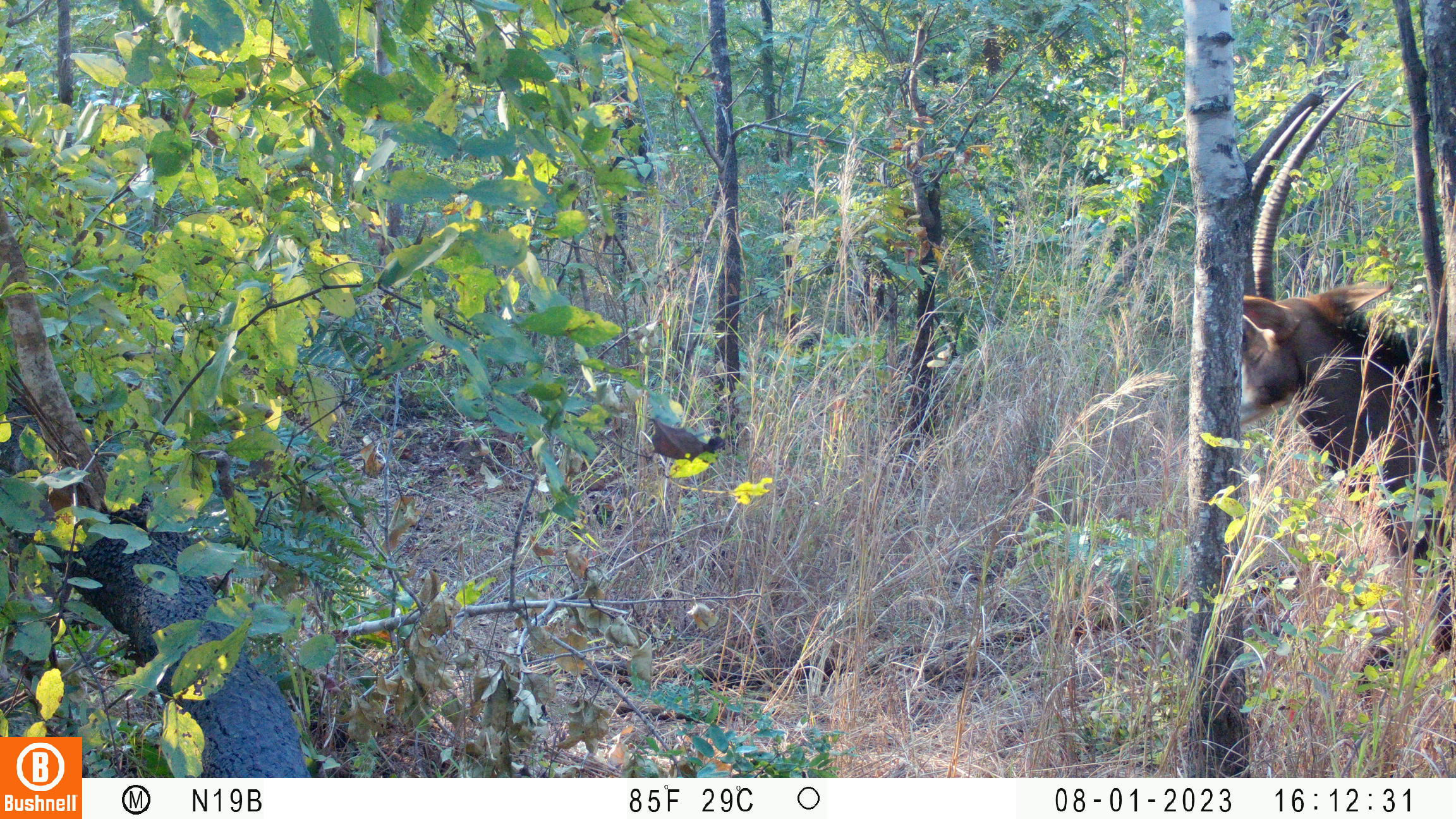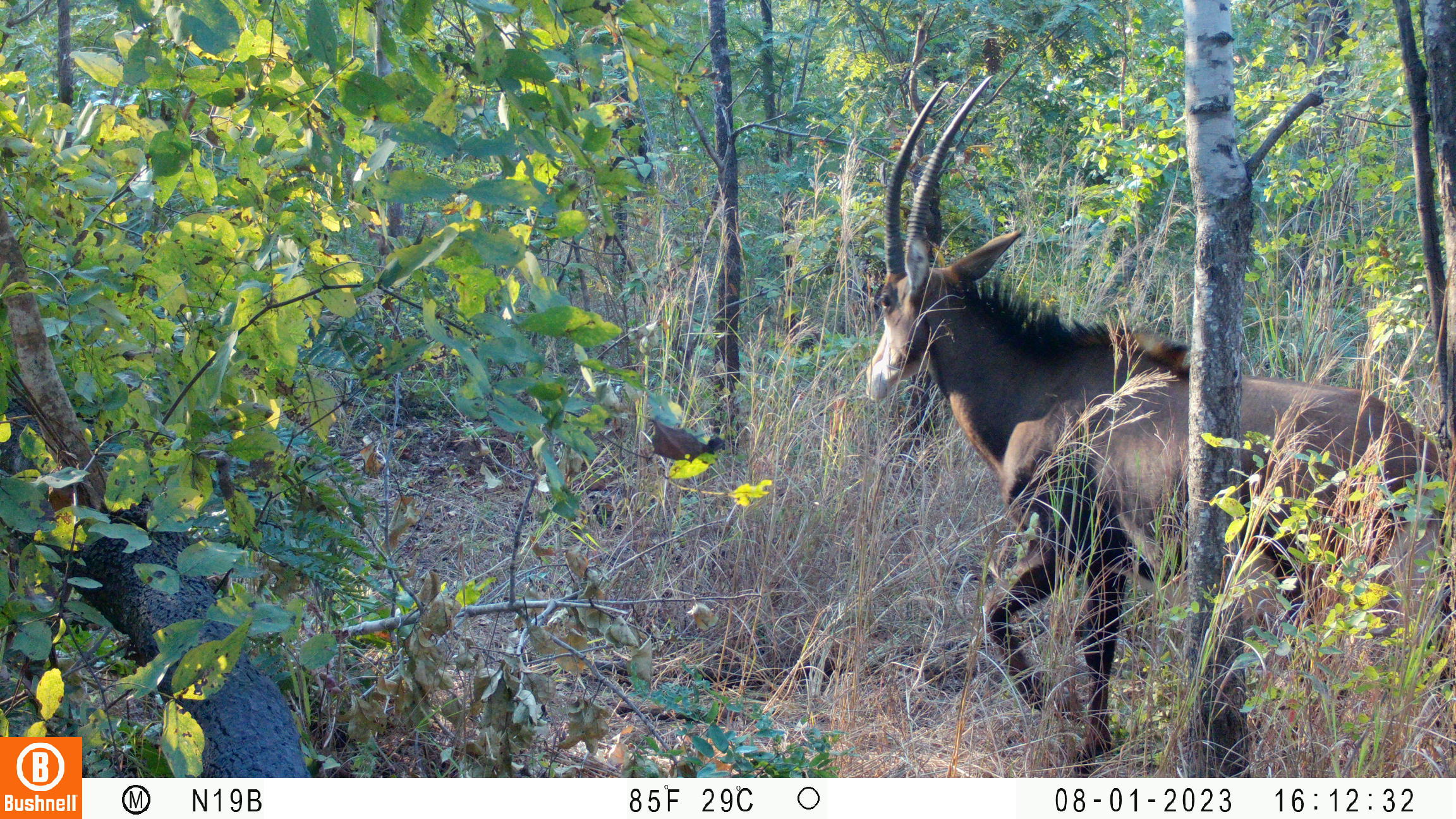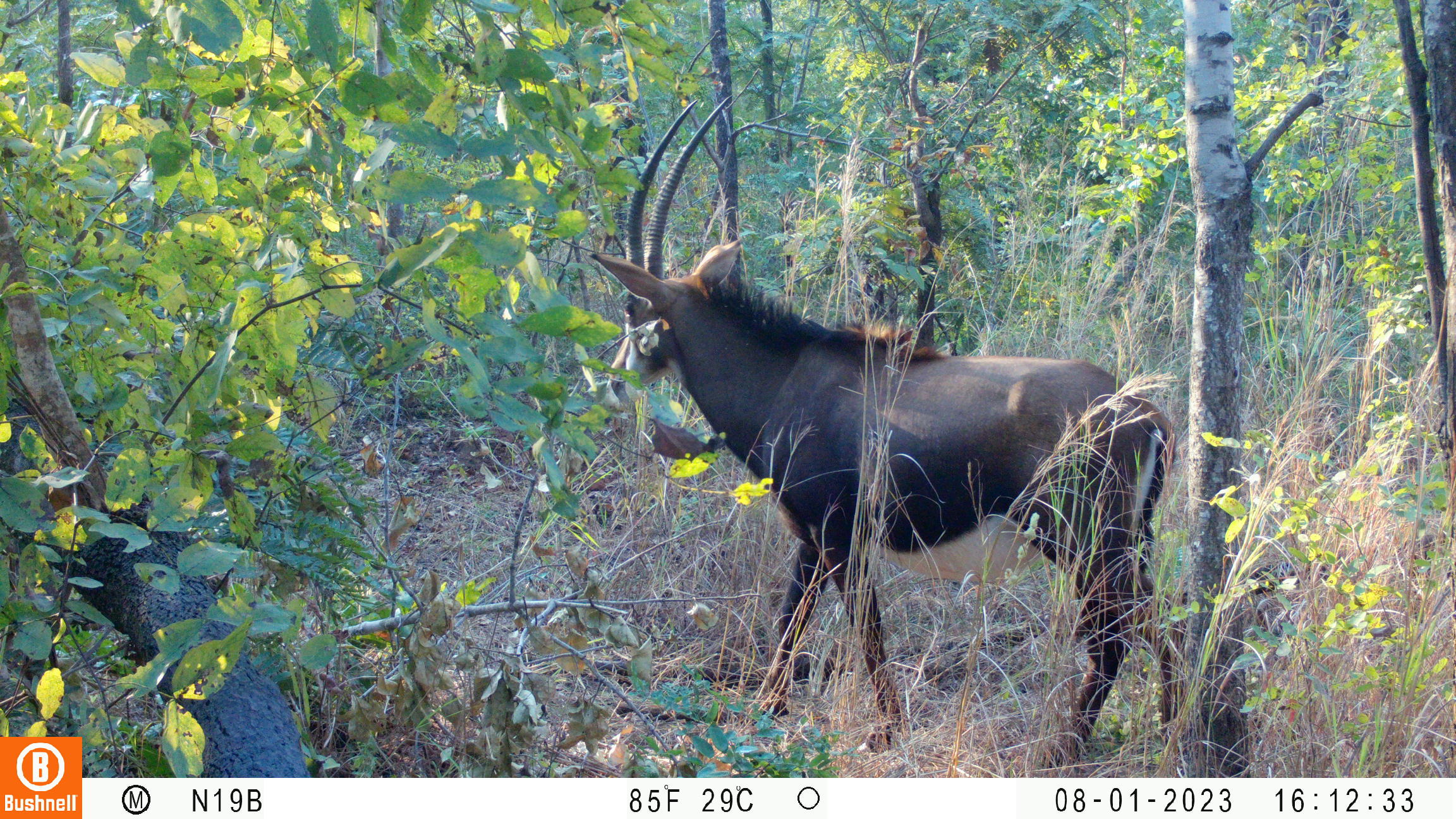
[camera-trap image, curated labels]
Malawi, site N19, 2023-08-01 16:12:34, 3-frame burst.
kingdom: Animalia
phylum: Chordata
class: Mammalia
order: Artiodactyla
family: Bovidae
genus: Hippotragus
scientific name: Hippotragus niger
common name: sable antelope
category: sable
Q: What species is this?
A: Sable (sable antelope) (Hippotragus niger).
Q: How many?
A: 1.